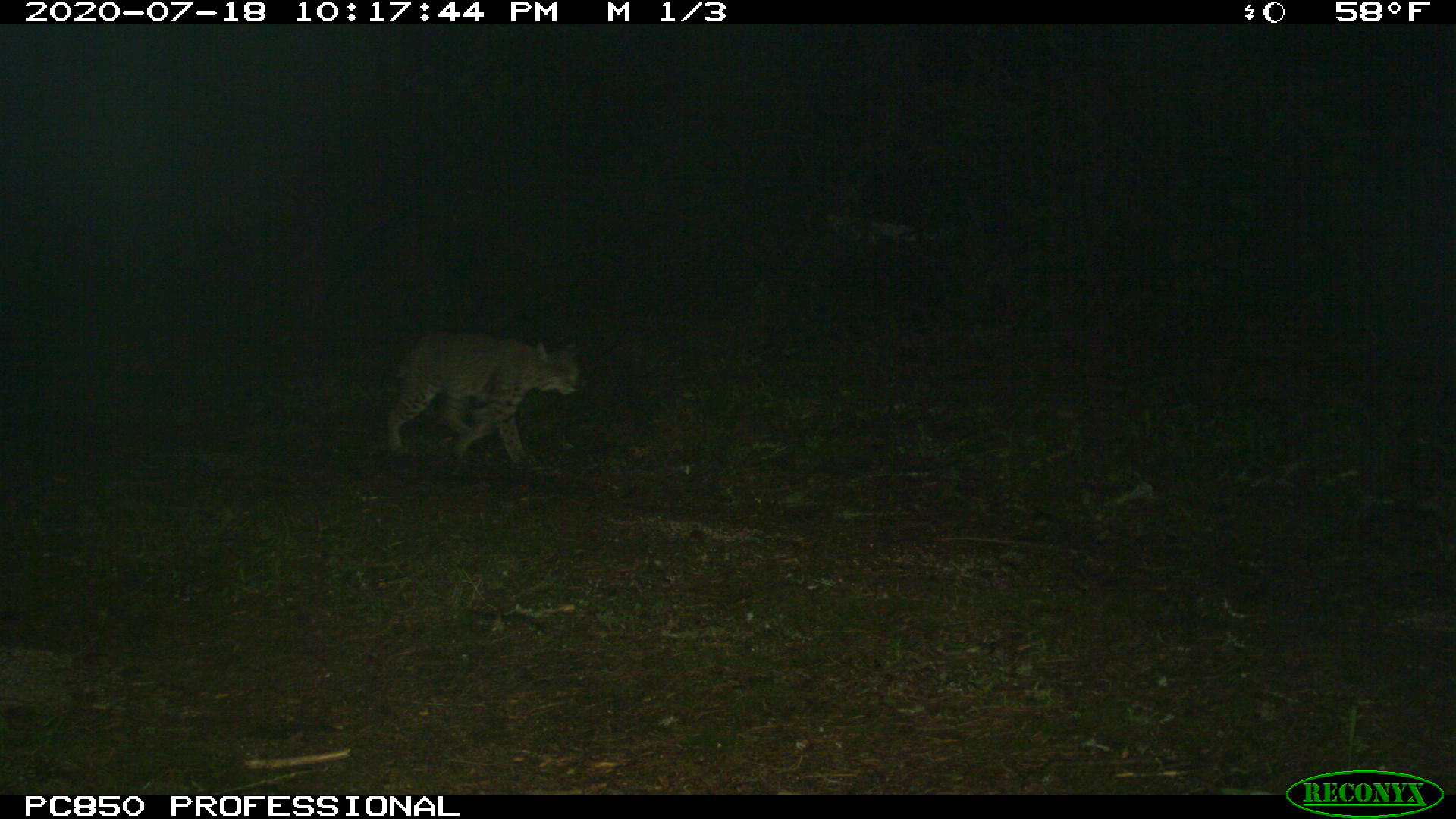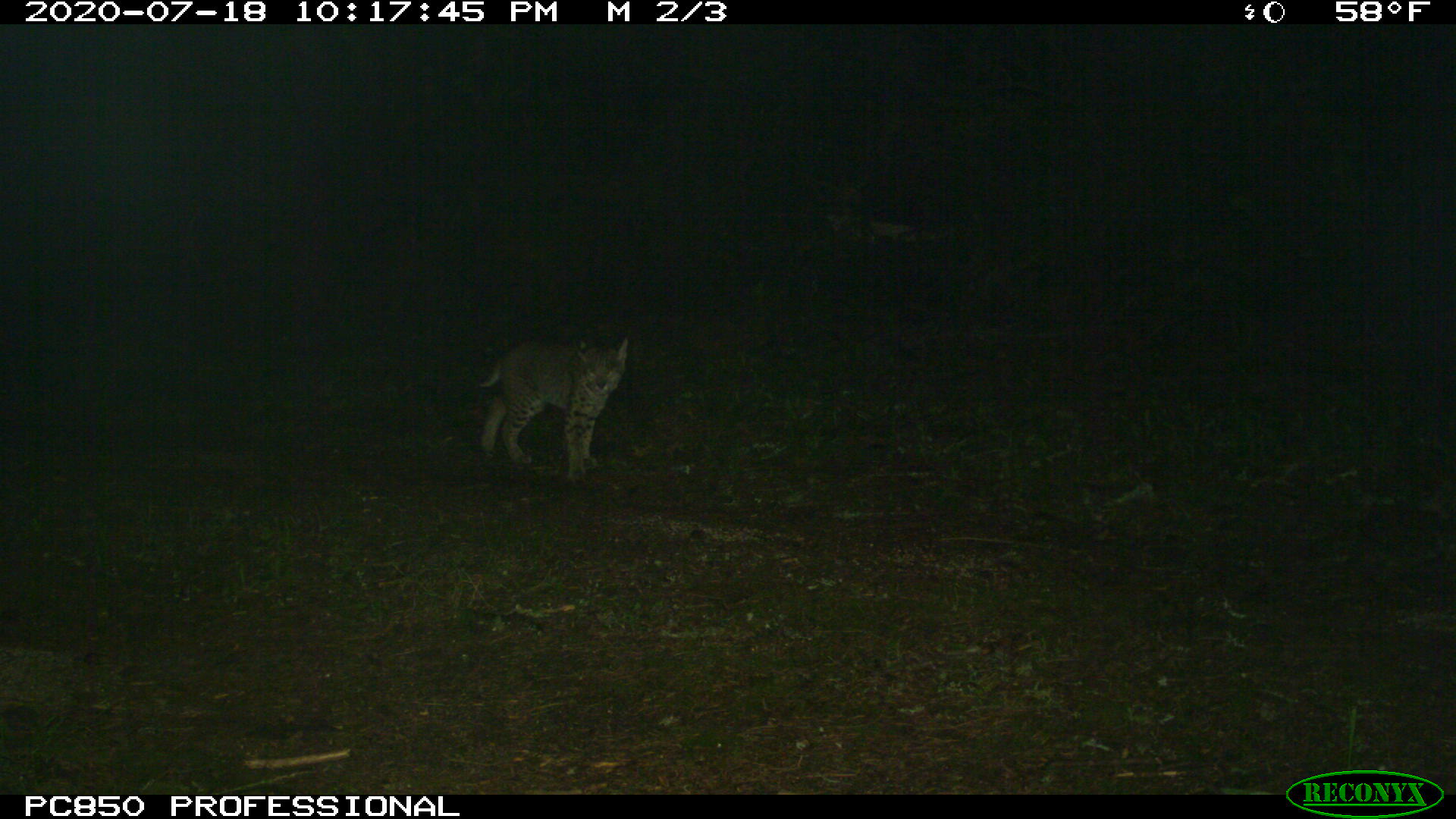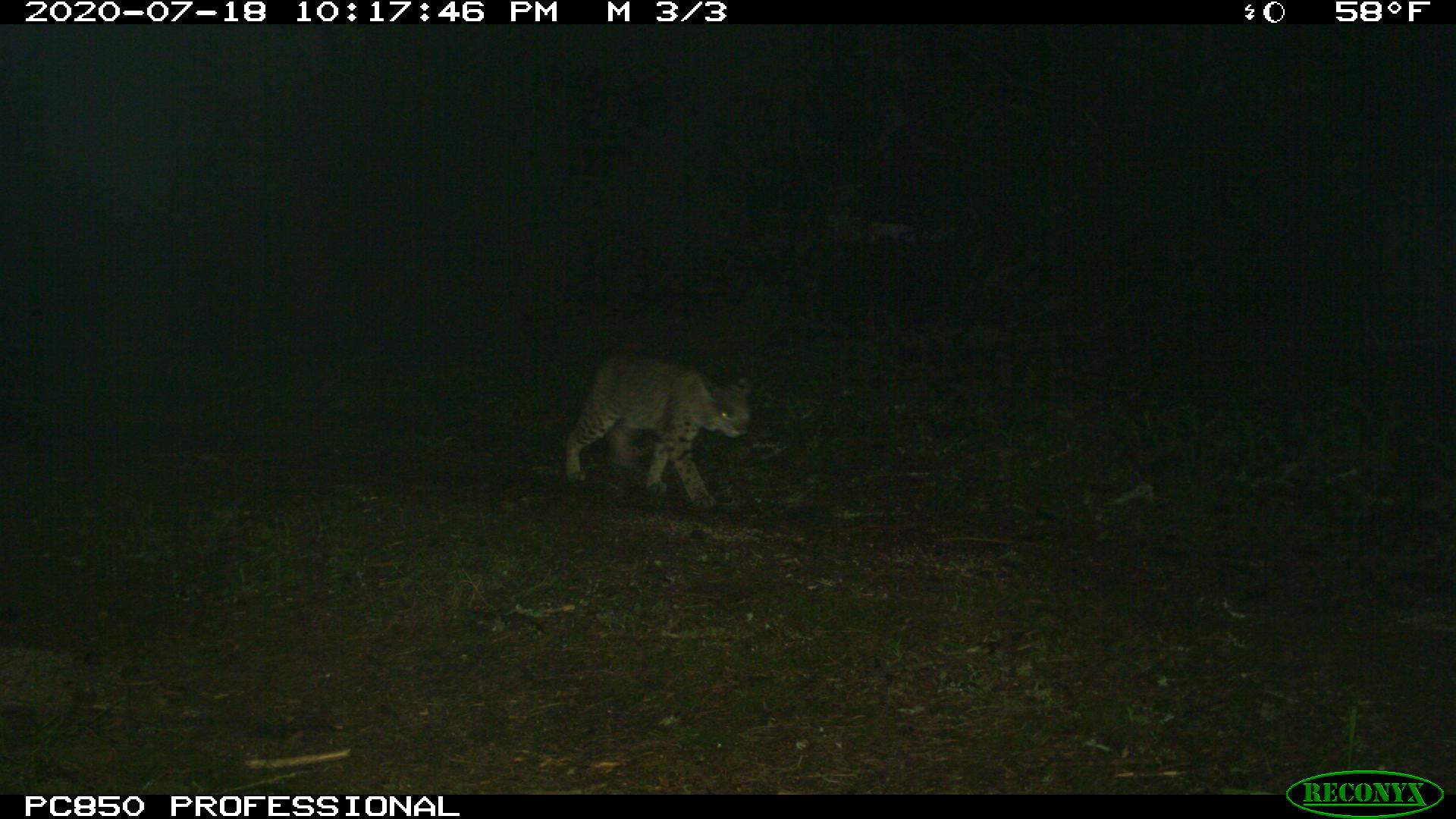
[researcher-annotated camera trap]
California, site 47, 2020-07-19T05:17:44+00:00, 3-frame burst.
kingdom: Animalia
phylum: Chordata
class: Mammalia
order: Carnivora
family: Felidae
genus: Lynx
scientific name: Lynx rufus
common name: bobcat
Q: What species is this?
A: Bobcat (Lynx rufus).